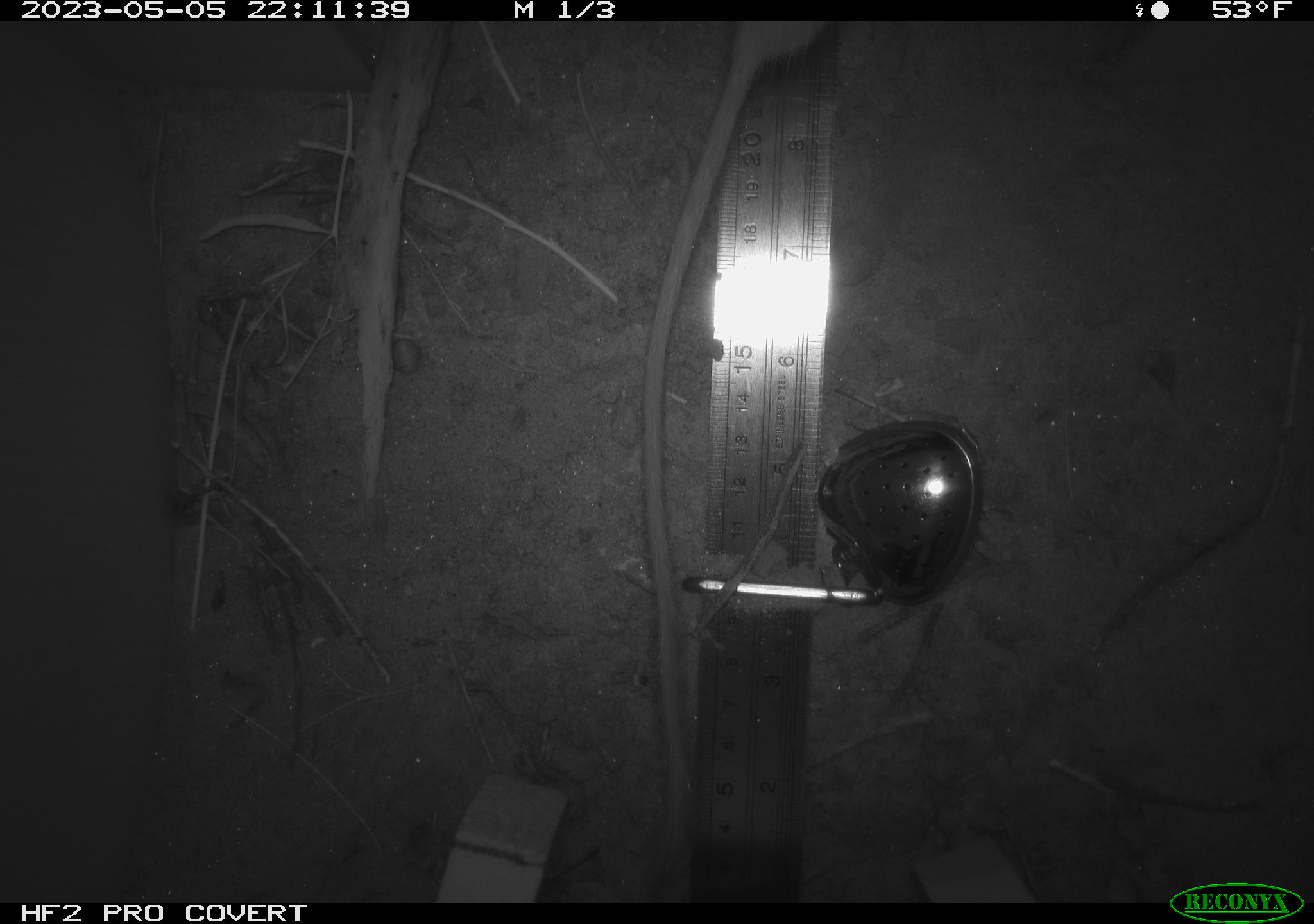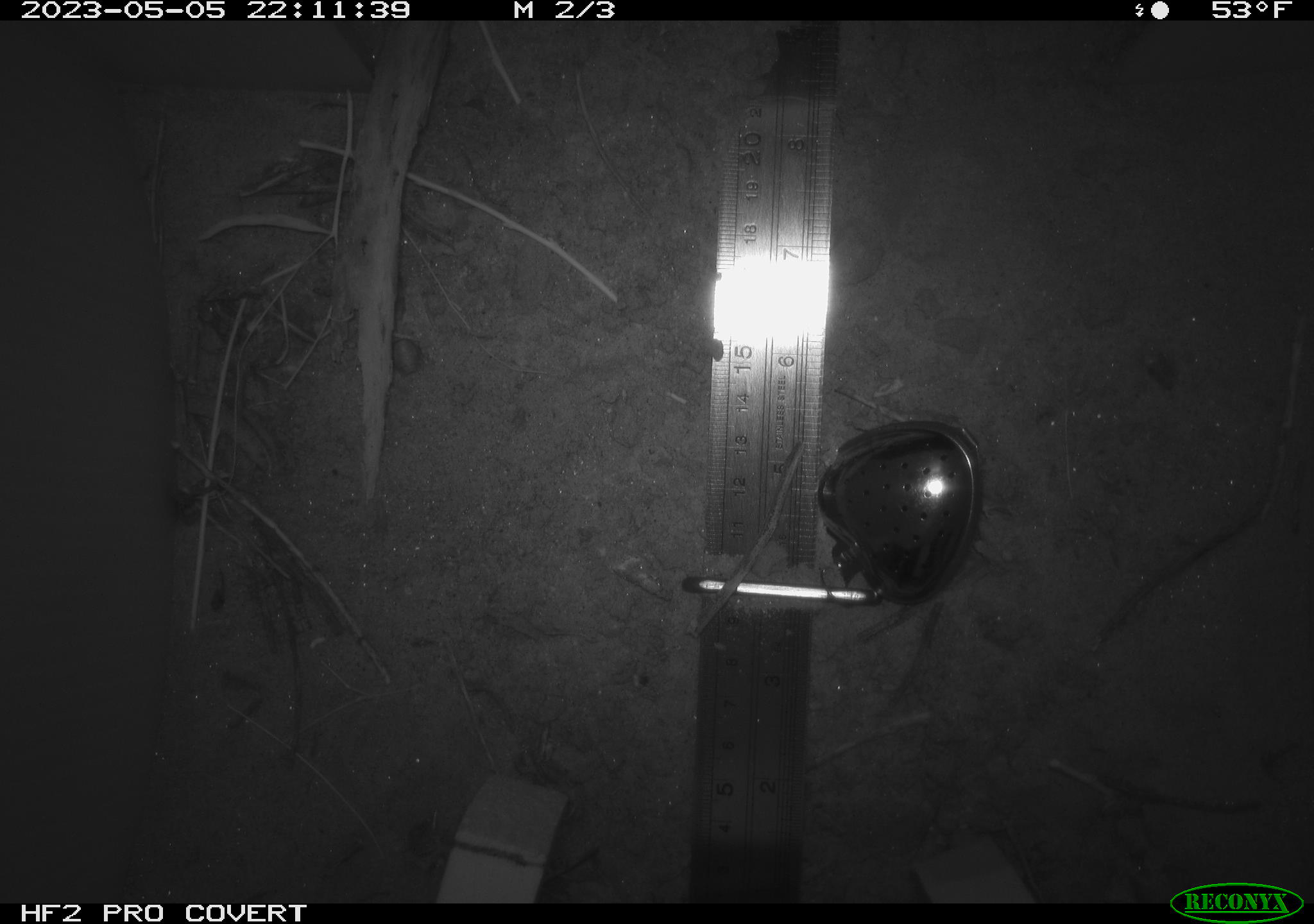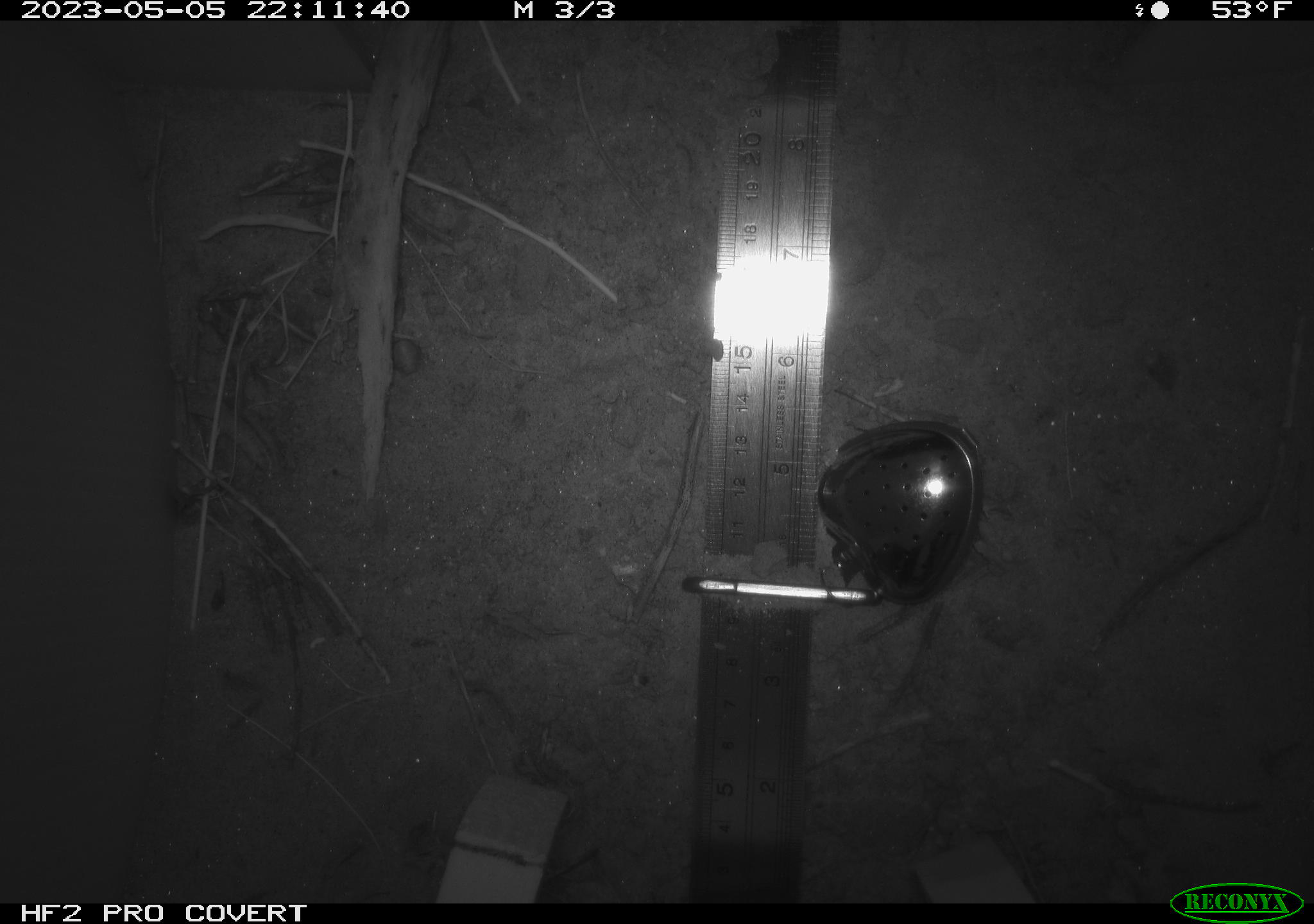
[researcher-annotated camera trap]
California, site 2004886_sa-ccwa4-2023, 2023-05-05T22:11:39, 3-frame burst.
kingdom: Animalia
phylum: Chordata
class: Mammalia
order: Rodentia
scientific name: Rodentia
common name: mouse species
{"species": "mouse species (Rodentia)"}